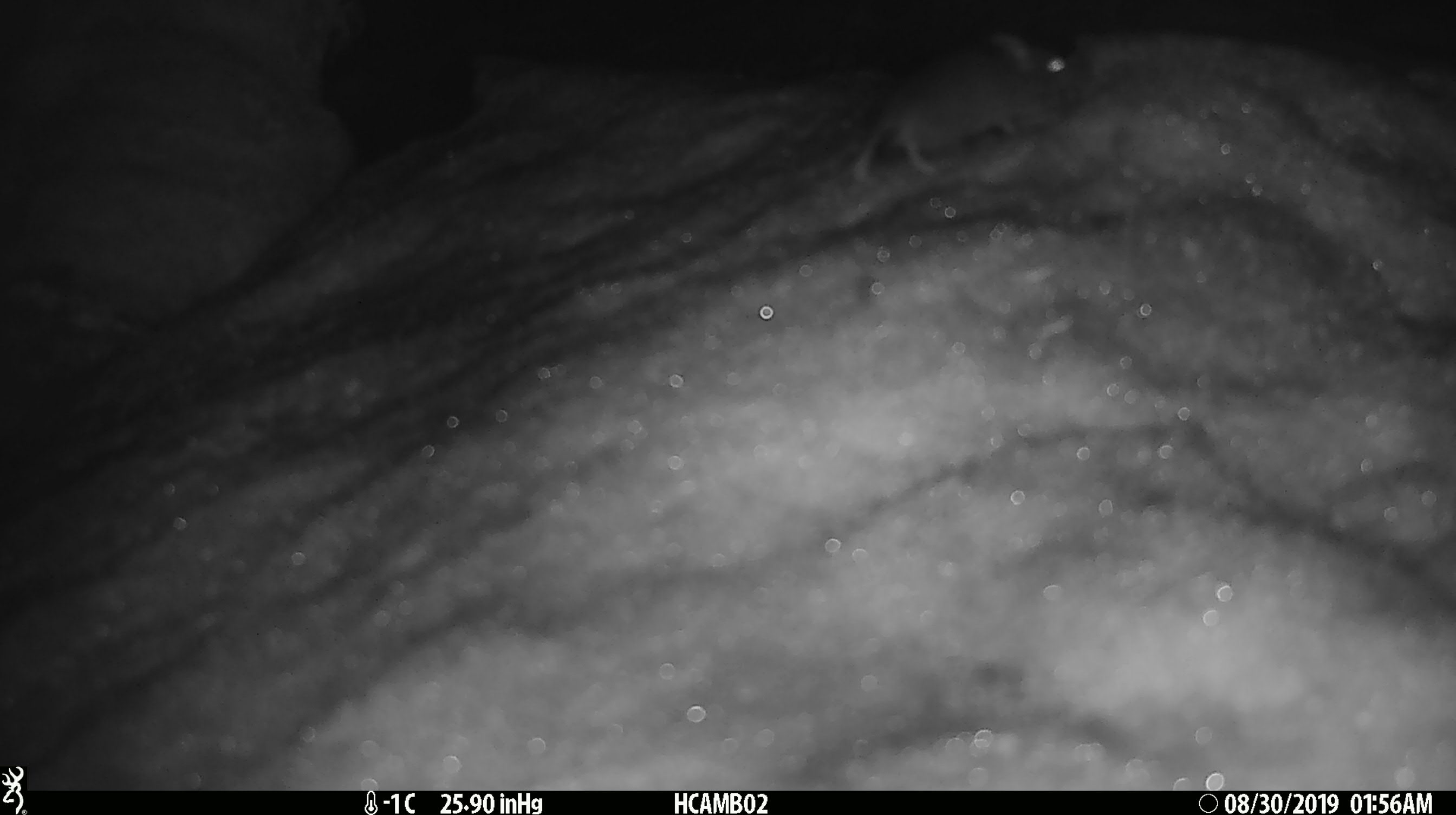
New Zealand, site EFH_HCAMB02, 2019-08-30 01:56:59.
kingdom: Animalia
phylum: Chordata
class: Mammalia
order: Rodentia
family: Muridae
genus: Mus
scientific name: Mus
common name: mouse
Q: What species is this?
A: Mouse (Mus).